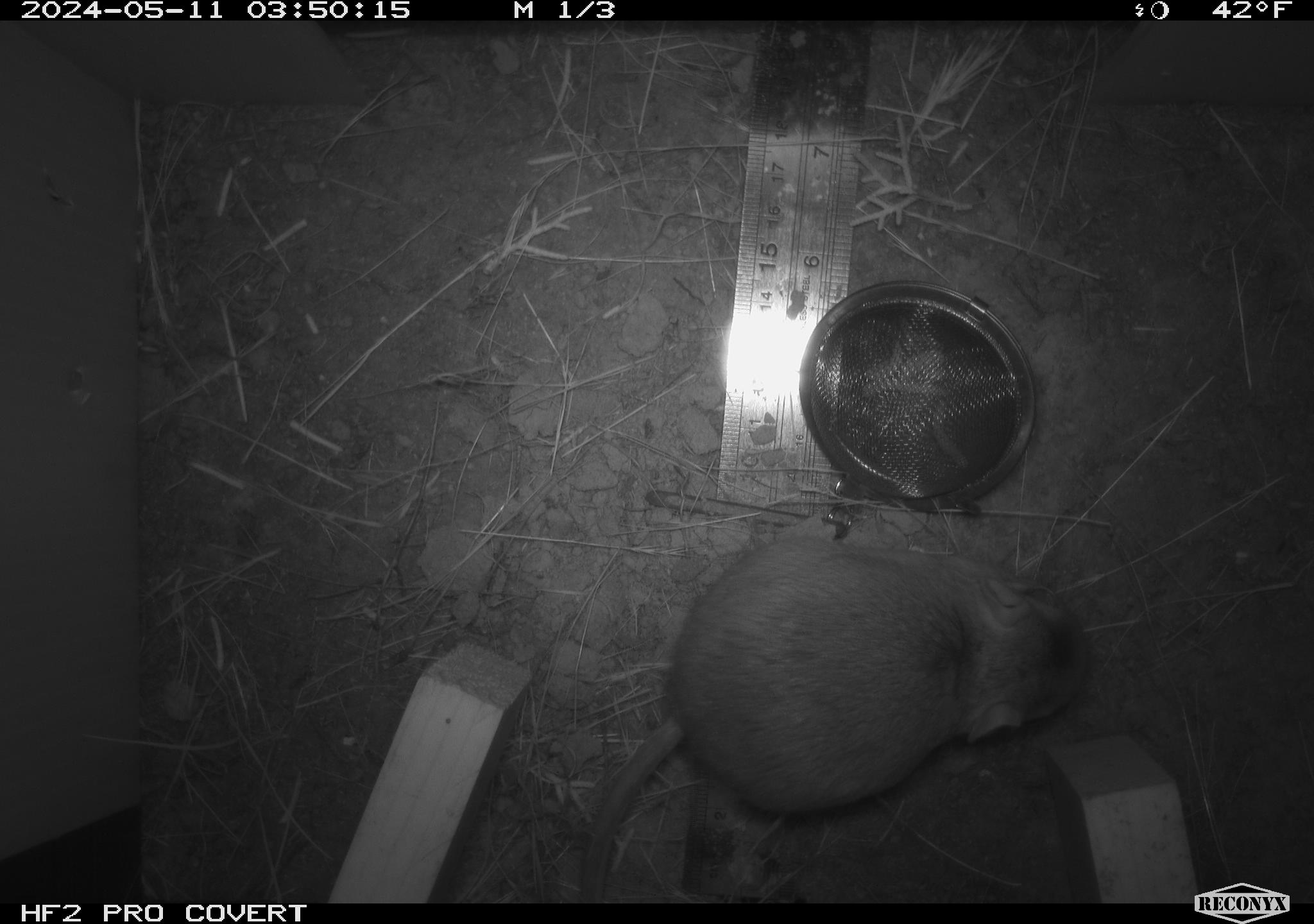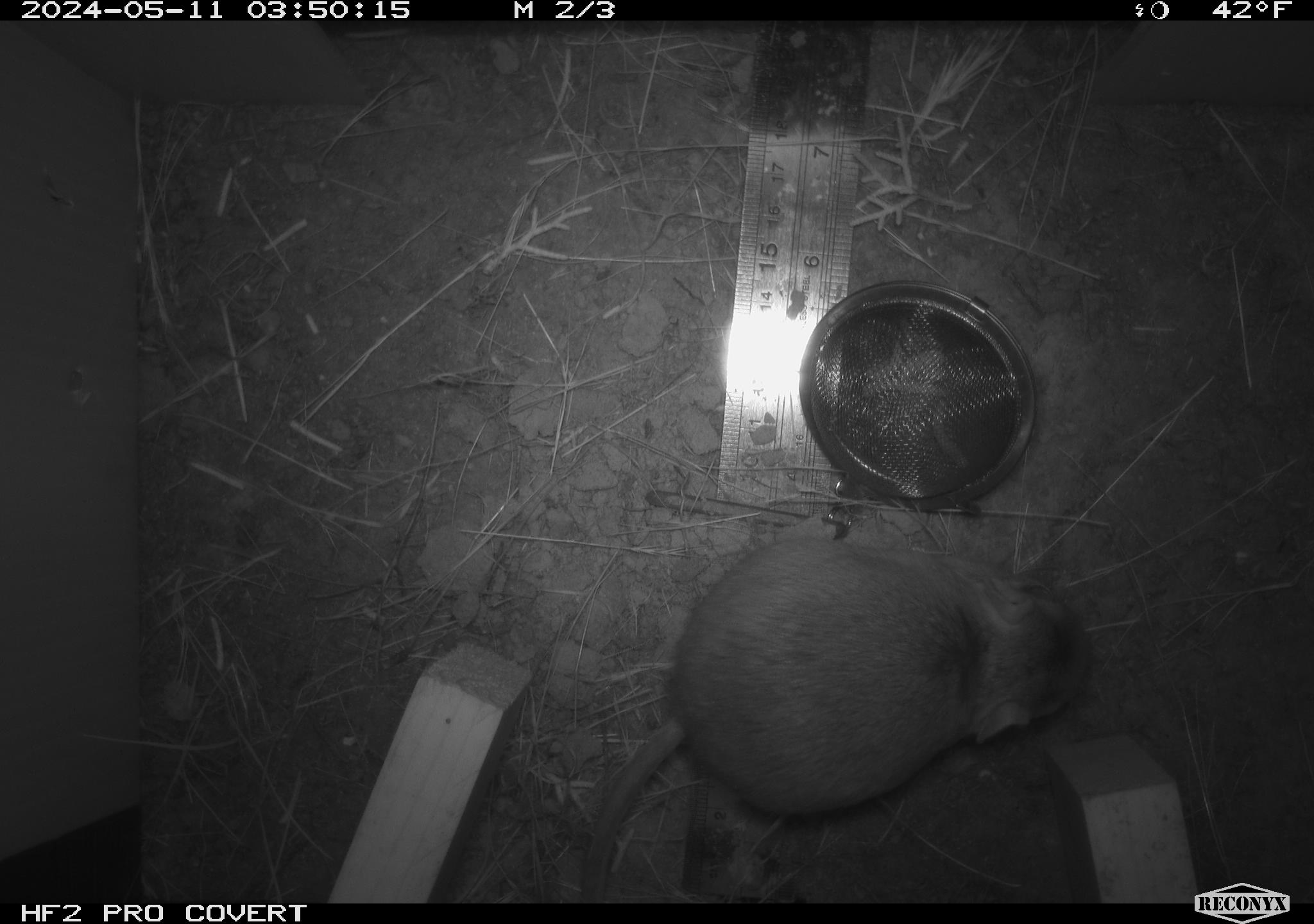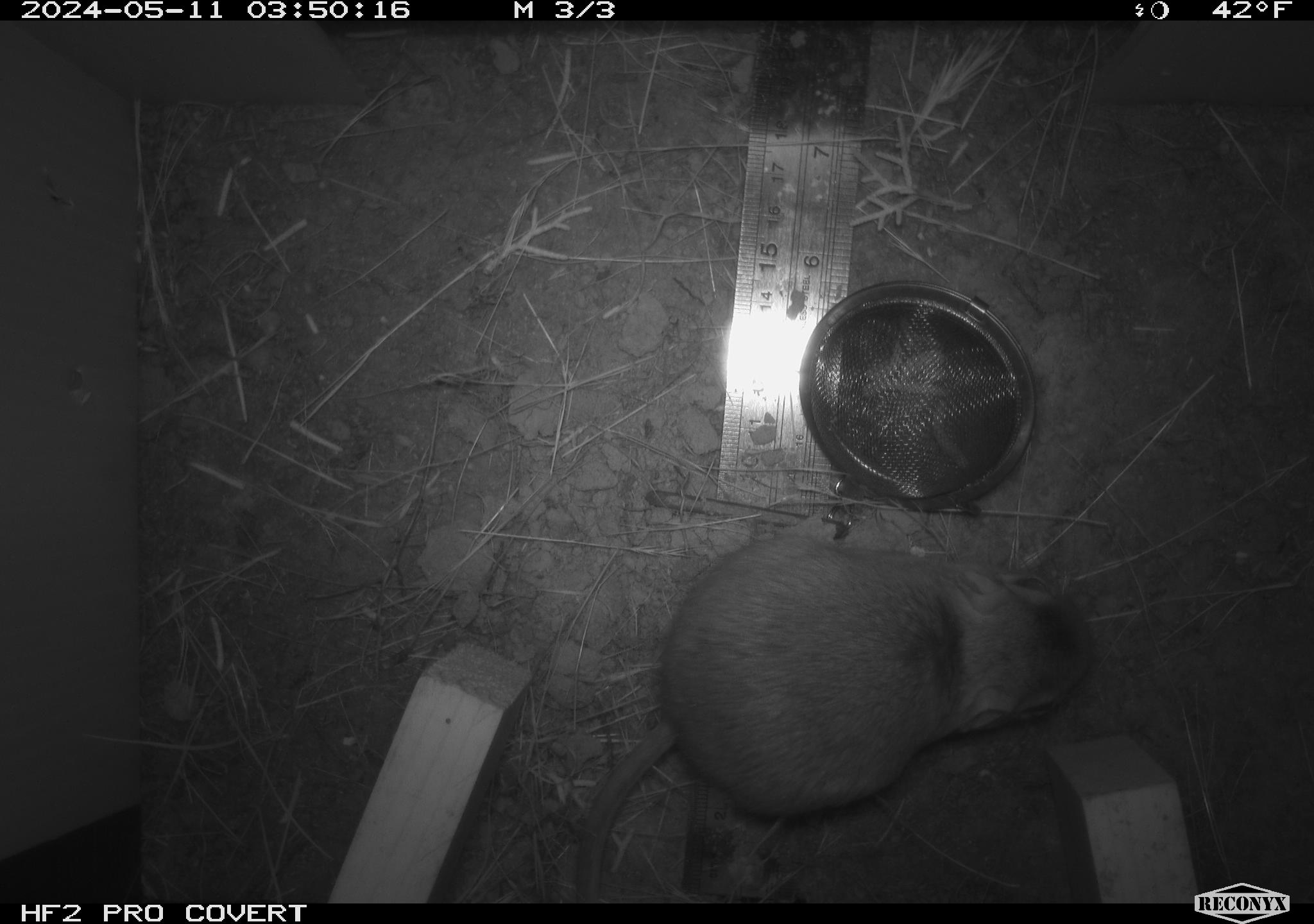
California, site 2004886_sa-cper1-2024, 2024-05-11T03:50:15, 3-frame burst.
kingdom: Animalia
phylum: Chordata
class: Mammalia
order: Rodentia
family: Heteromyidae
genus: Dipodomys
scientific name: Dipodomys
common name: kangaroo rats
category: dipodomys species